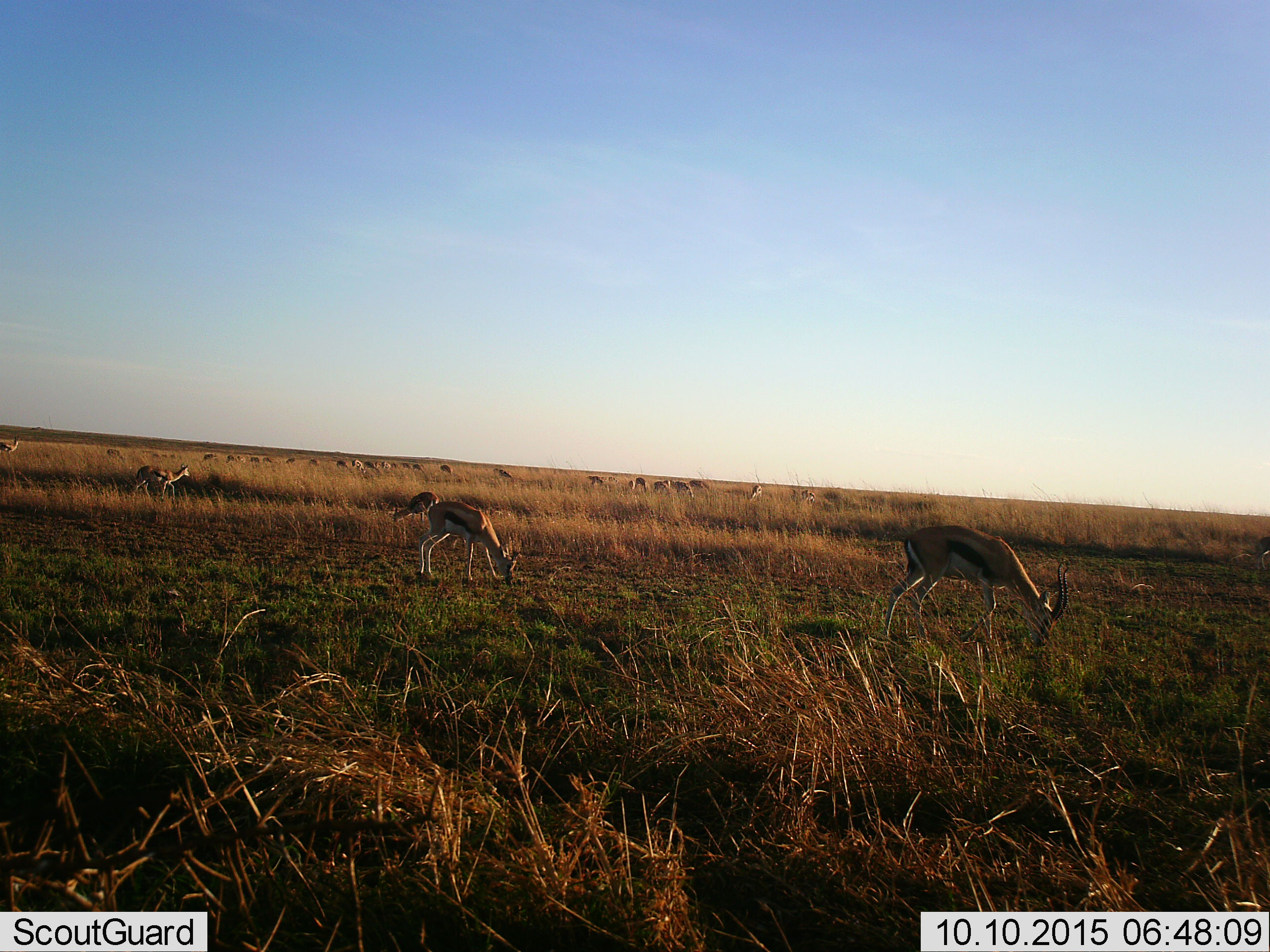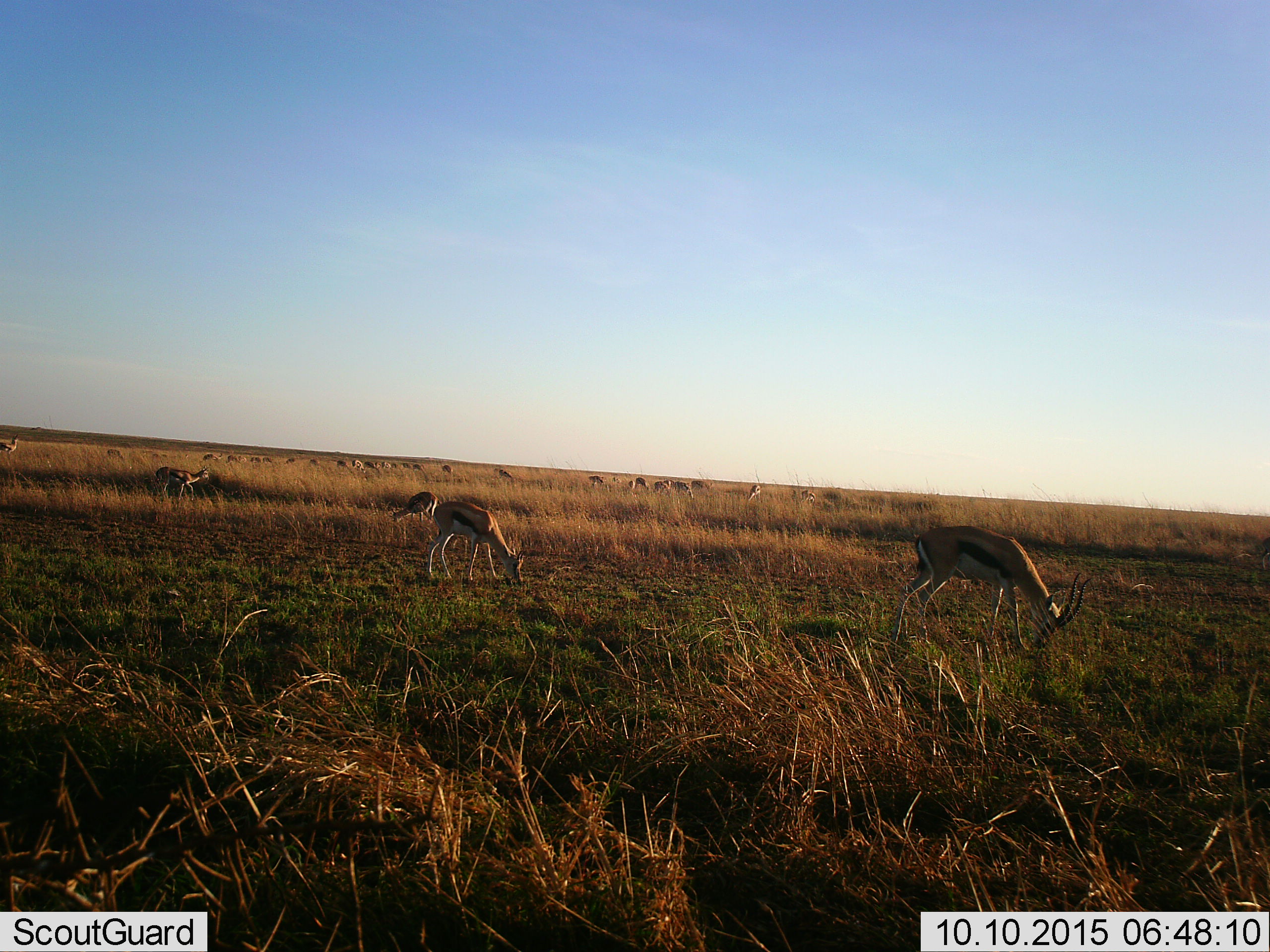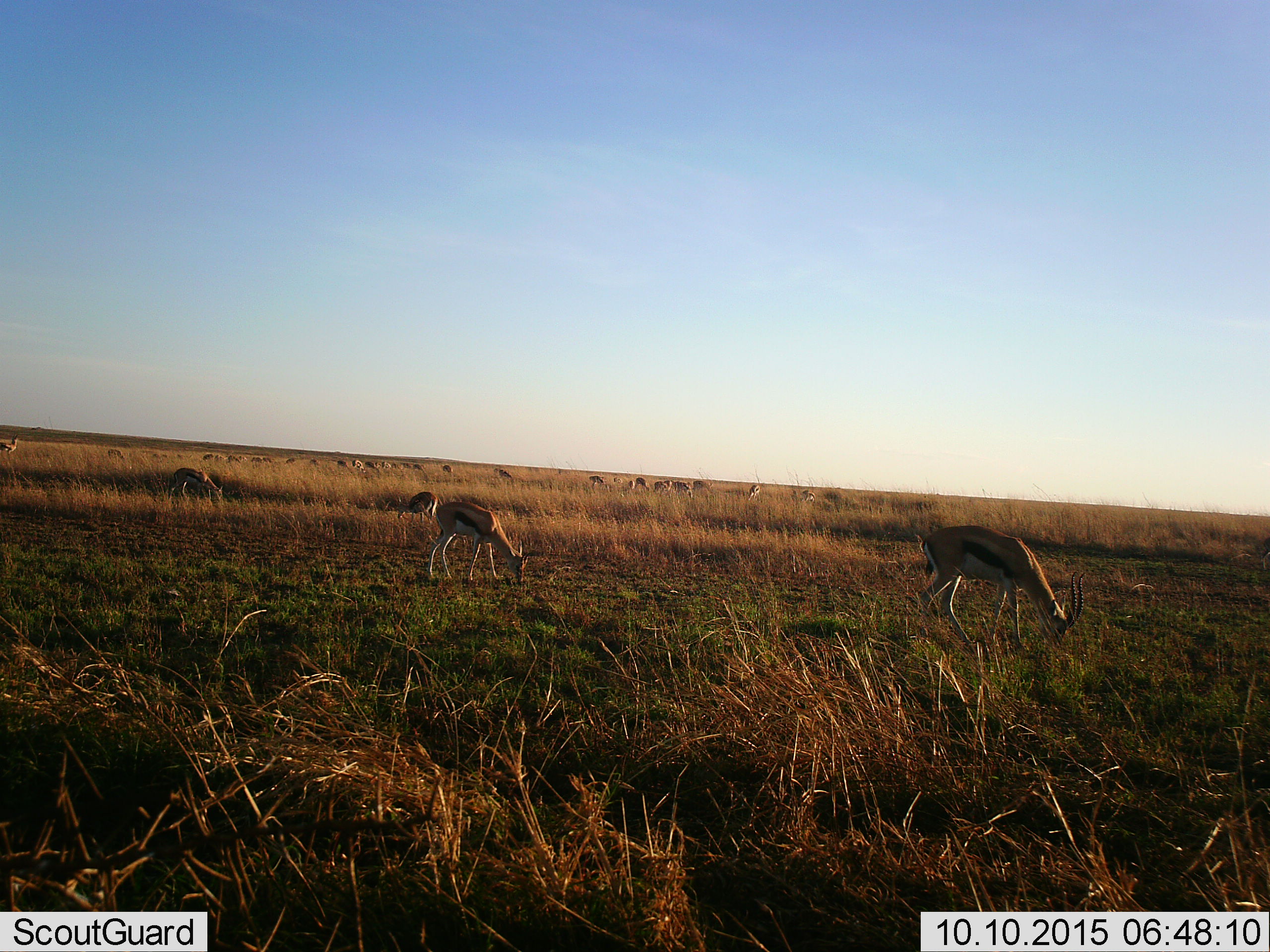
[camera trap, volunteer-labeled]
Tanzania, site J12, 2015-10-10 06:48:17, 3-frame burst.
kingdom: Animalia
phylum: Chordata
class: Mammalia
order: Artiodactyla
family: Bovidae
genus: Eudorcas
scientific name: Eudorcas thomsonii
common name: thomson's gazelle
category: gazellethomsons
Gazellethomsons (thomson's gazelle) (Eudorcas thomsonii), count 11-50. Behavior (volunteer vote fractions): standing 33%, resting 0%, moving 67%, interacting 0%. Young present (vote fraction): 11%. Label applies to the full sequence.